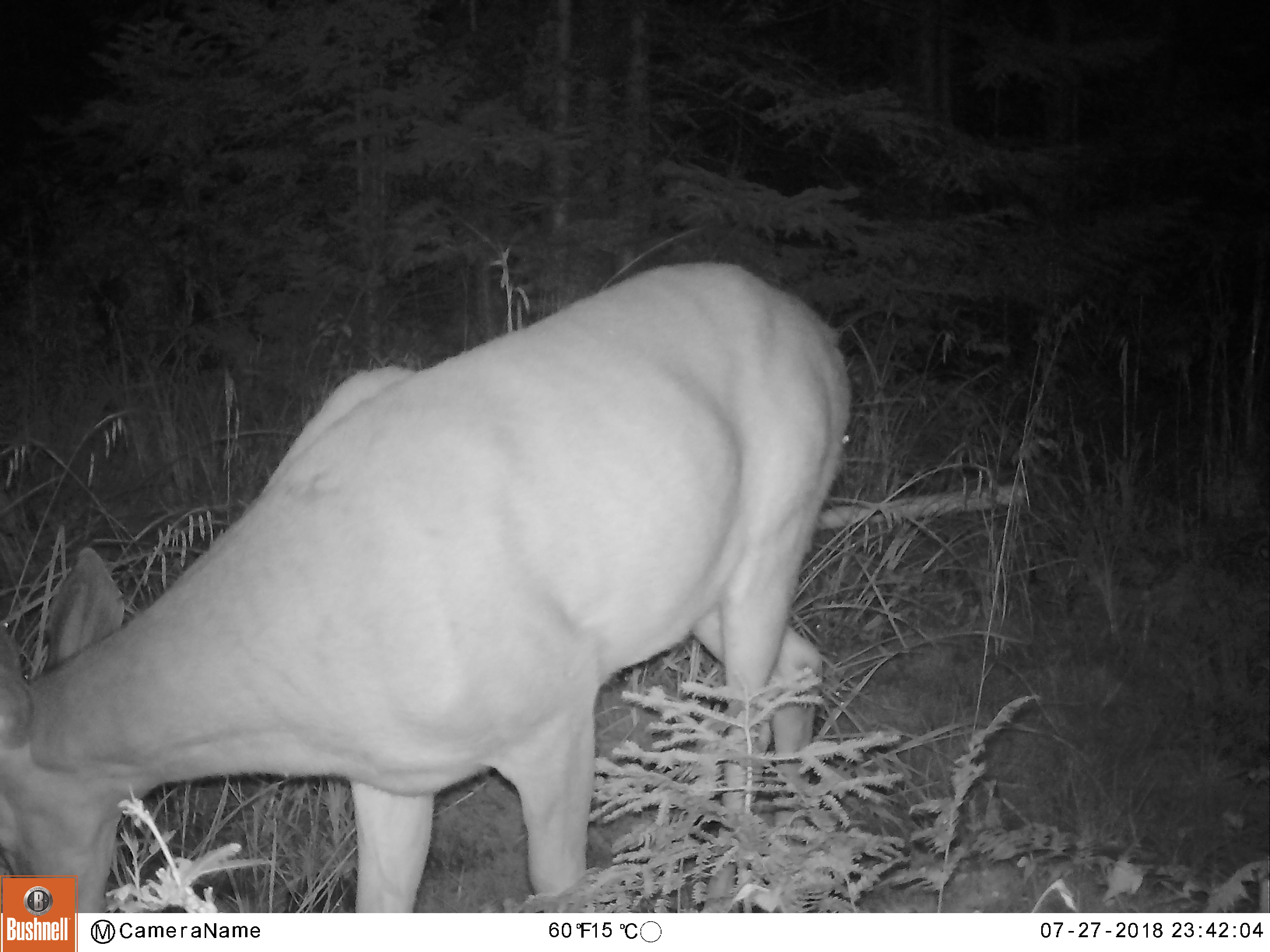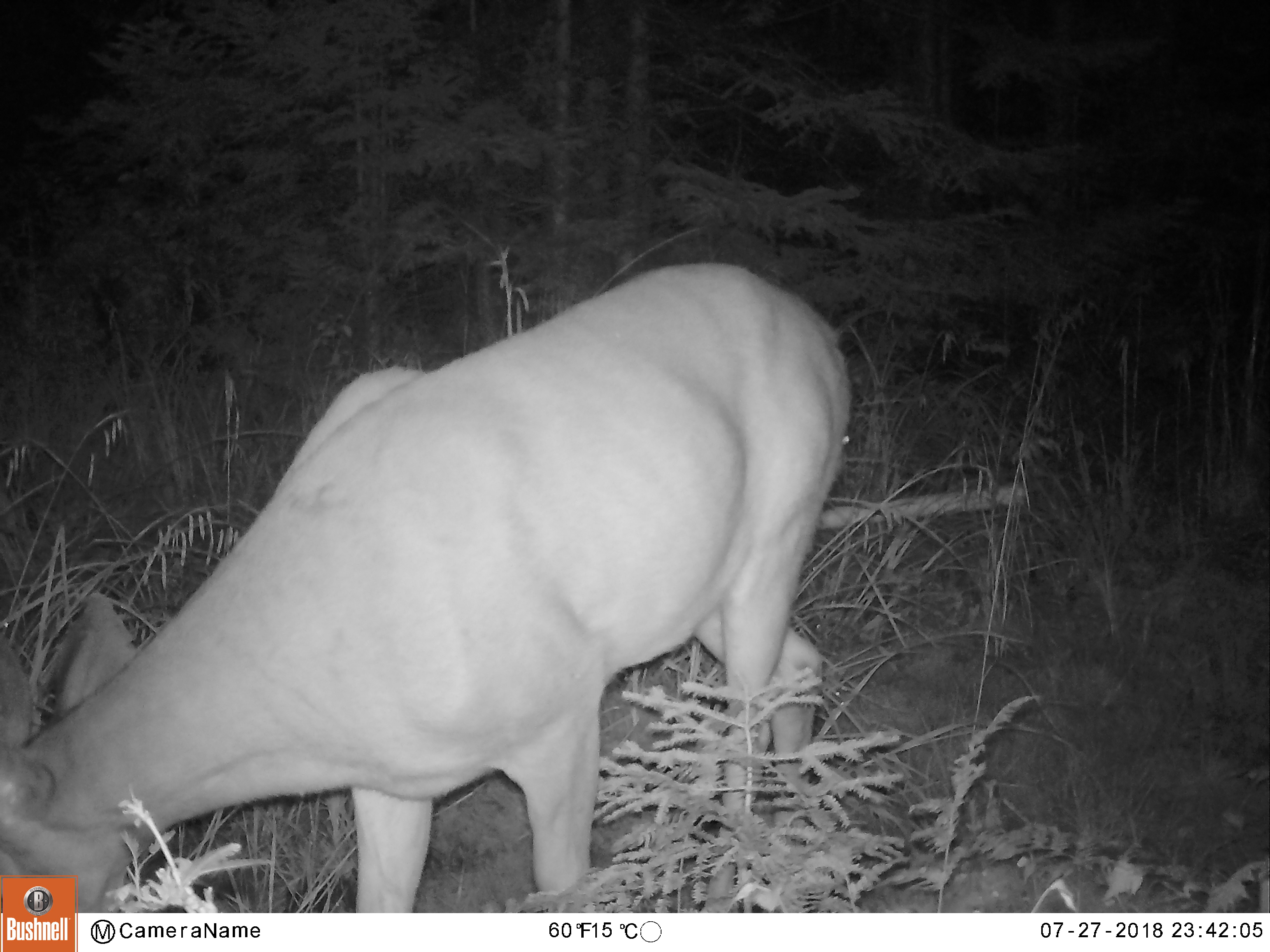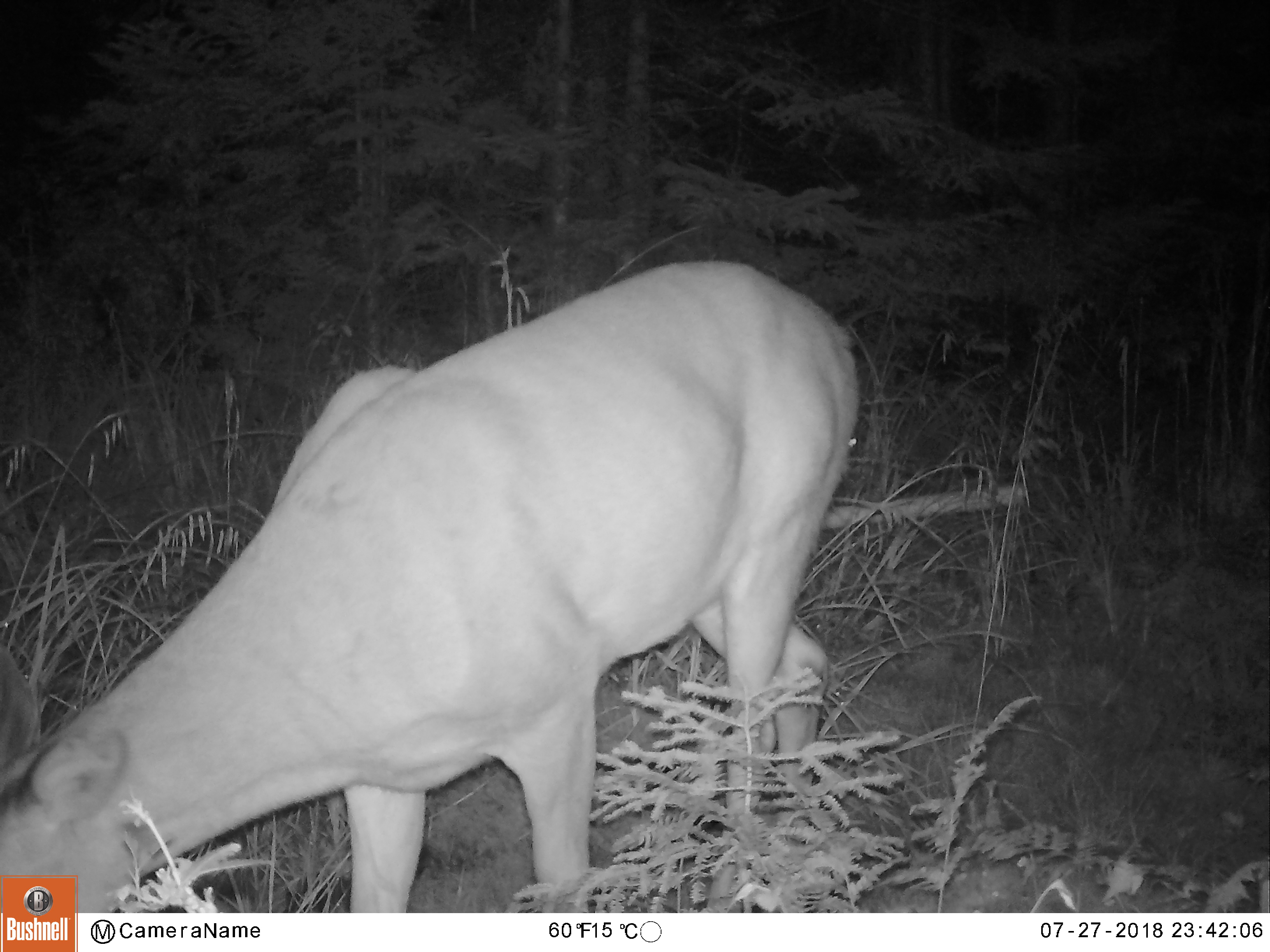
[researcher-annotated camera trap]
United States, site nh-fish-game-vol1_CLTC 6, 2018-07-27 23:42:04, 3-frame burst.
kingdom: Animalia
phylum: Chordata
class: Mammalia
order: Artiodactyla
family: Cervidae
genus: Odocoileus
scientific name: Odocoileus virginianus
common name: white-tailed deer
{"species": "white-tailed deer (Odocoileus virginianus)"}